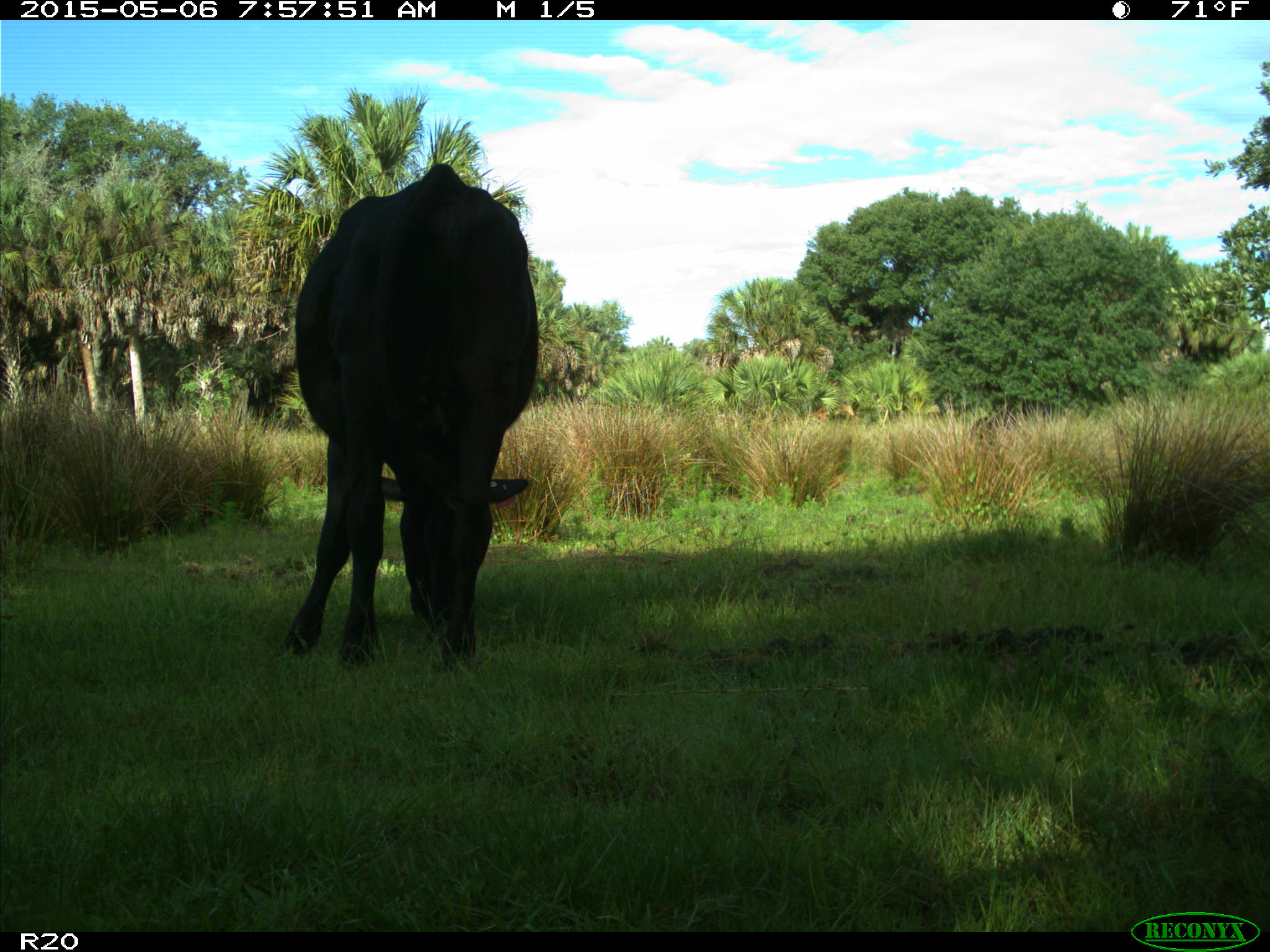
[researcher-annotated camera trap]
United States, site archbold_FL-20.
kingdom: Animalia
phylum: Chordata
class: Mammalia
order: Artiodactyla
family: Bovidae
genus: Bos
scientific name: Bos taurus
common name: domestic cow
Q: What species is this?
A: Bos taurus (domestic cow).